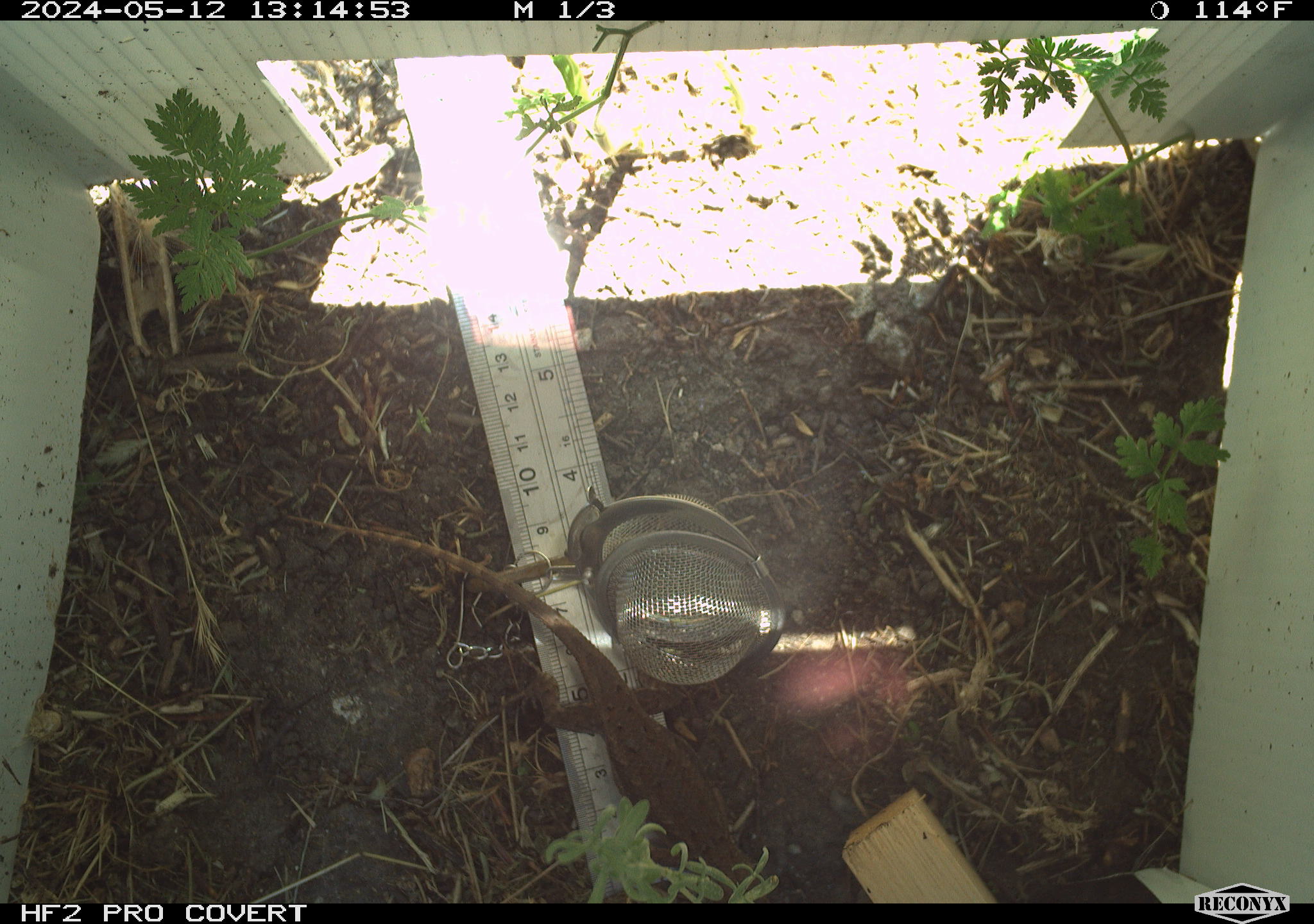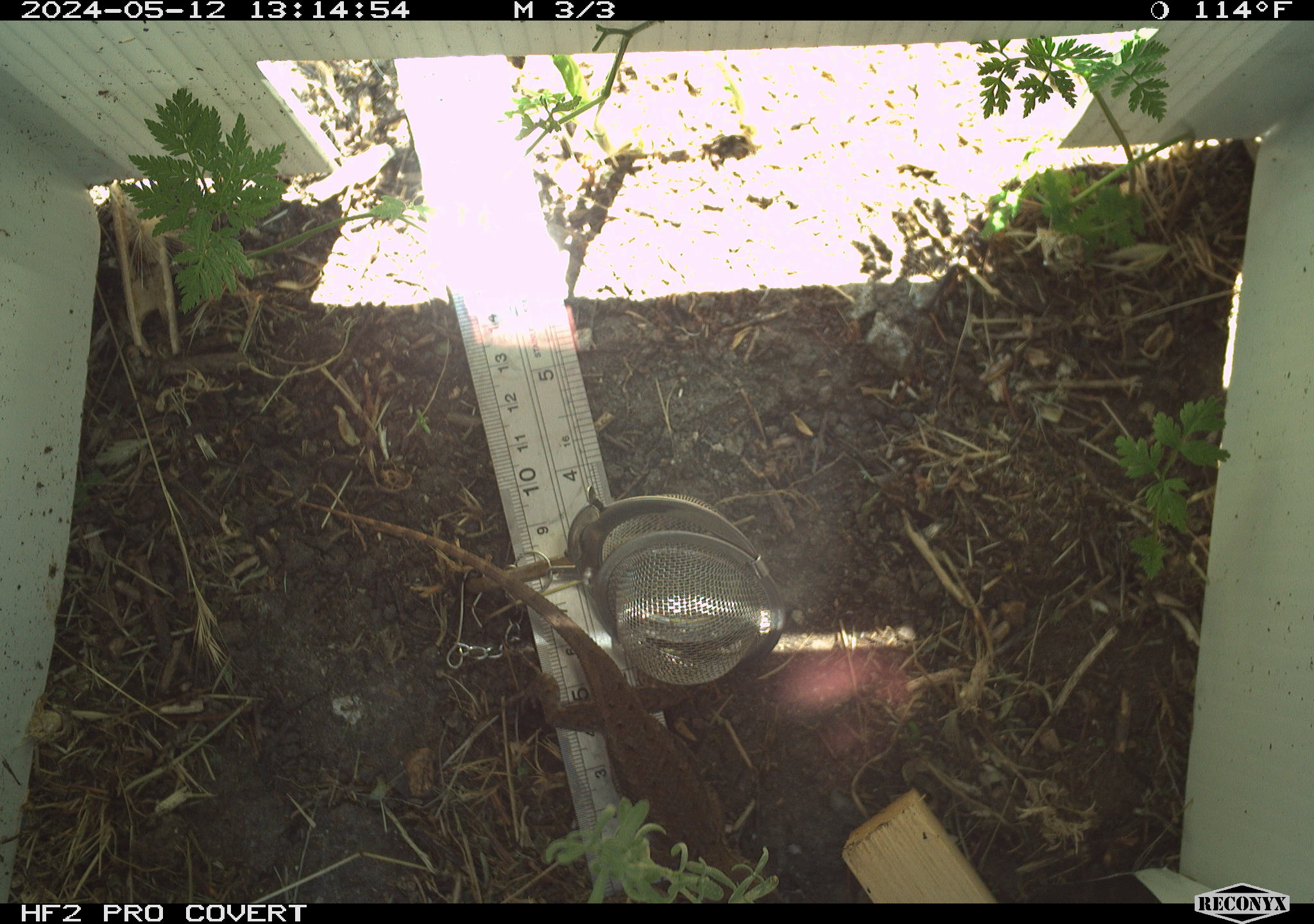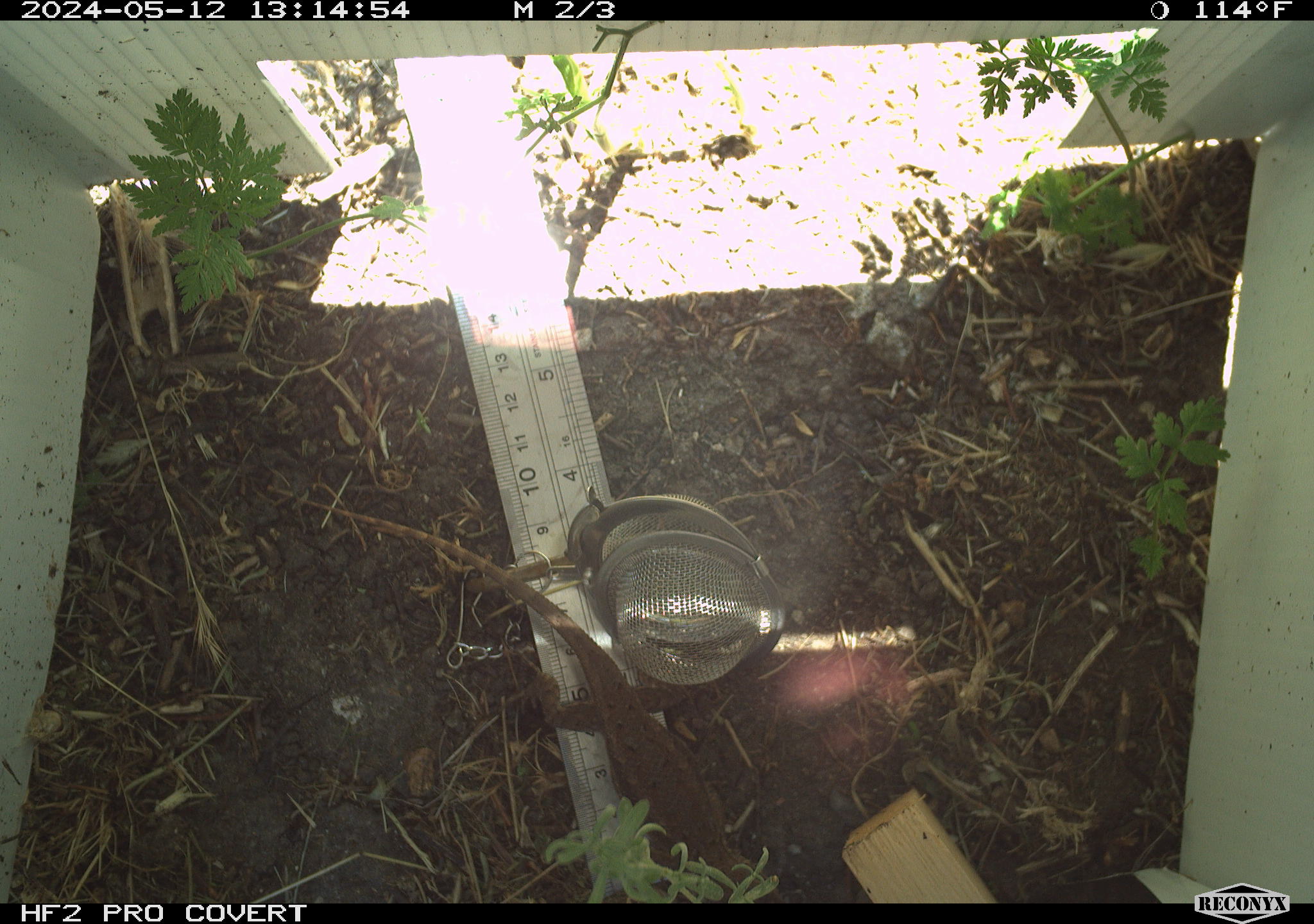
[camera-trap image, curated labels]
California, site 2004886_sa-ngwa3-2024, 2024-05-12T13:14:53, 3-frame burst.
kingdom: Animalia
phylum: Chordata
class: Reptilia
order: Squamata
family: Phrynosomatidae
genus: Sceloporus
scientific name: Sceloporus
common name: spiny lizards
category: sceloporus species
Sceloporus species (spiny lizards) (Sceloporus).